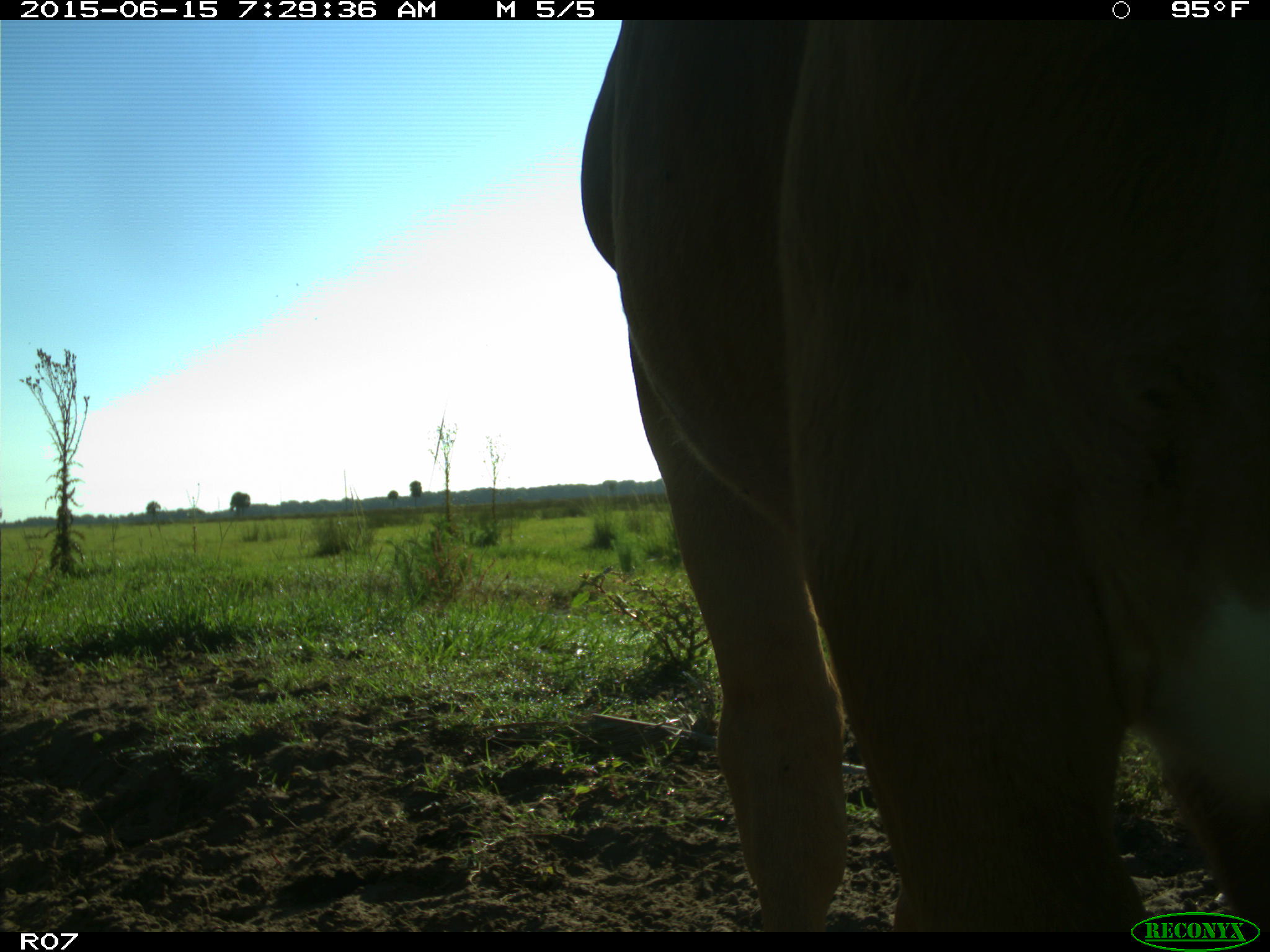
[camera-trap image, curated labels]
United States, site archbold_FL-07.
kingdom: Animalia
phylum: Chordata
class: Mammalia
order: Artiodactyla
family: Bovidae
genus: Bos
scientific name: Bos taurus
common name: domestic cow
Bos taurus (domestic cow).